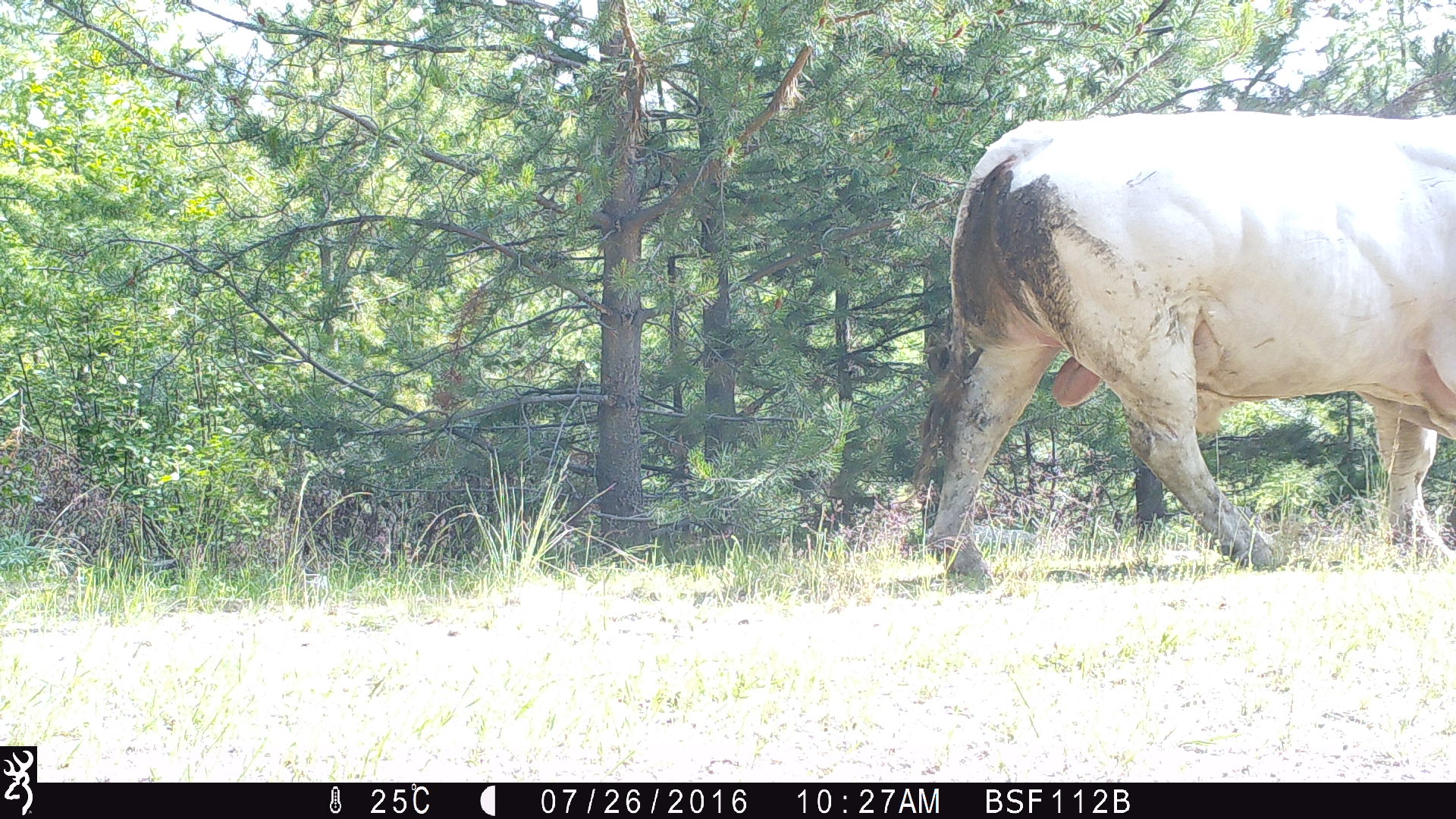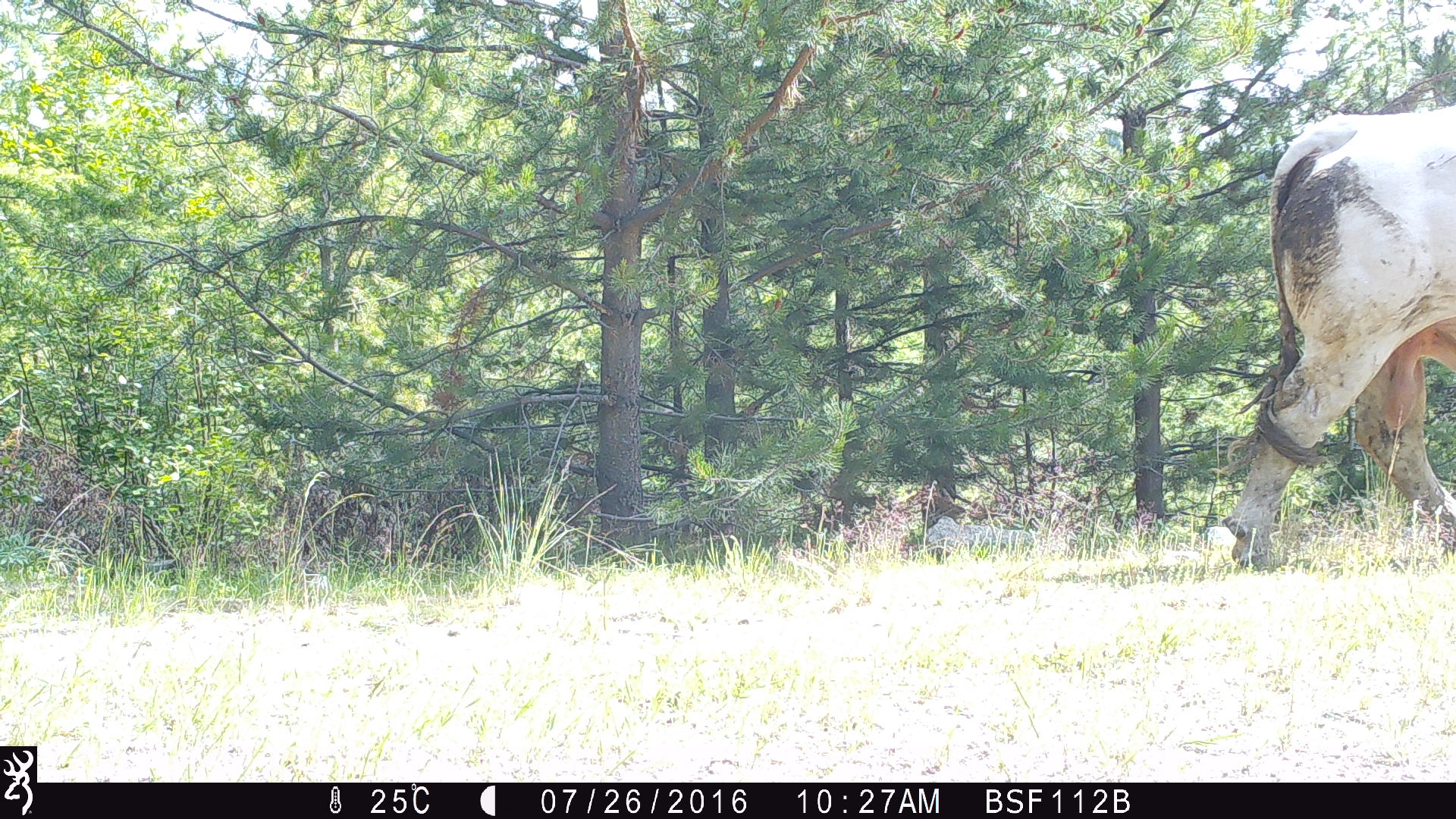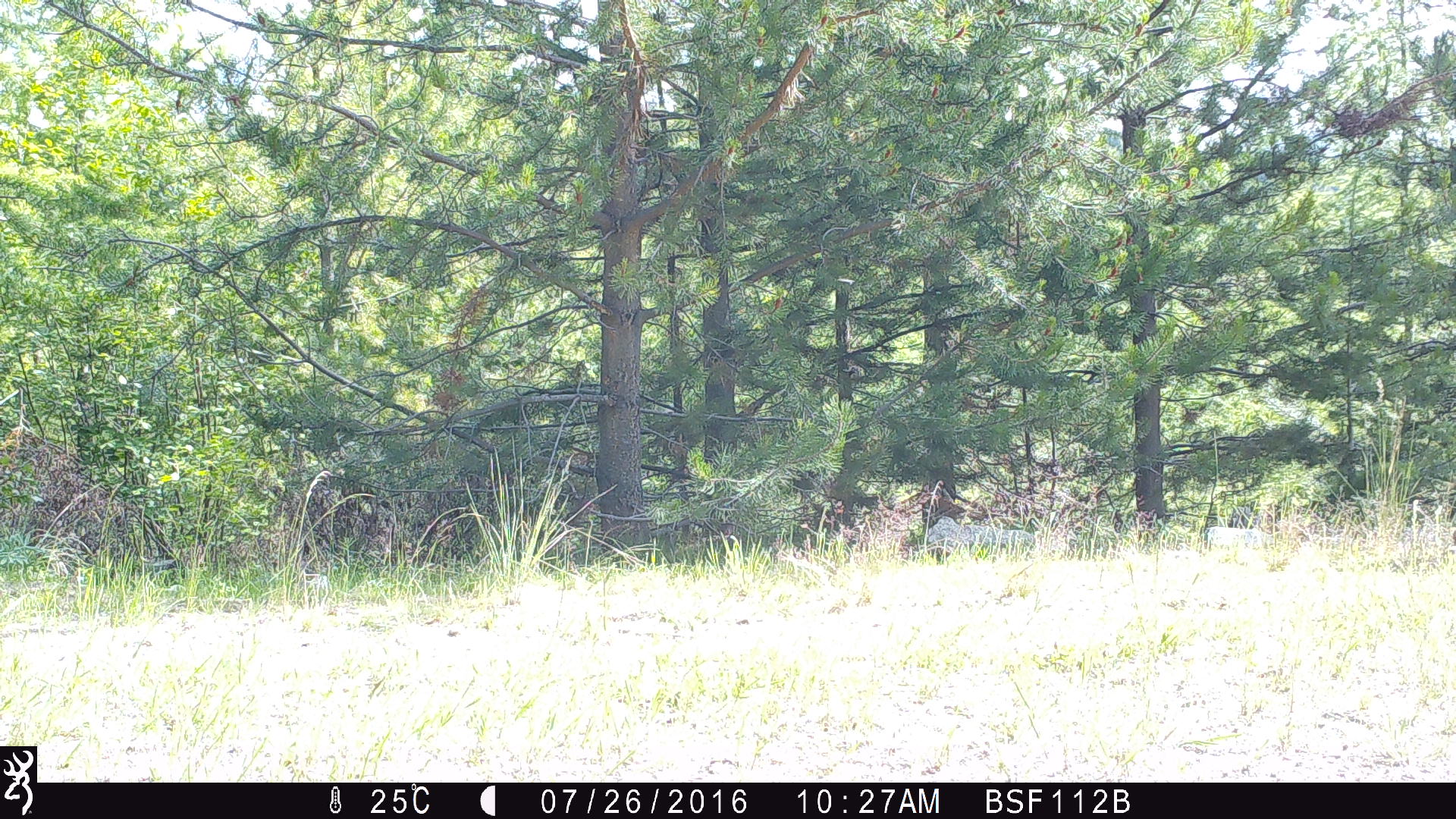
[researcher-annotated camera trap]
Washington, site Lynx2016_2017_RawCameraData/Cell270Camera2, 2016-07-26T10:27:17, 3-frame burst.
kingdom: Animalia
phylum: Chordata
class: Mammalia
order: Artiodactyla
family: Bovidae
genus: Bos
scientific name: Bos taurus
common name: domestic cattle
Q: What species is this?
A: Domestic cattle (Bos taurus).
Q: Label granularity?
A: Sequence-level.